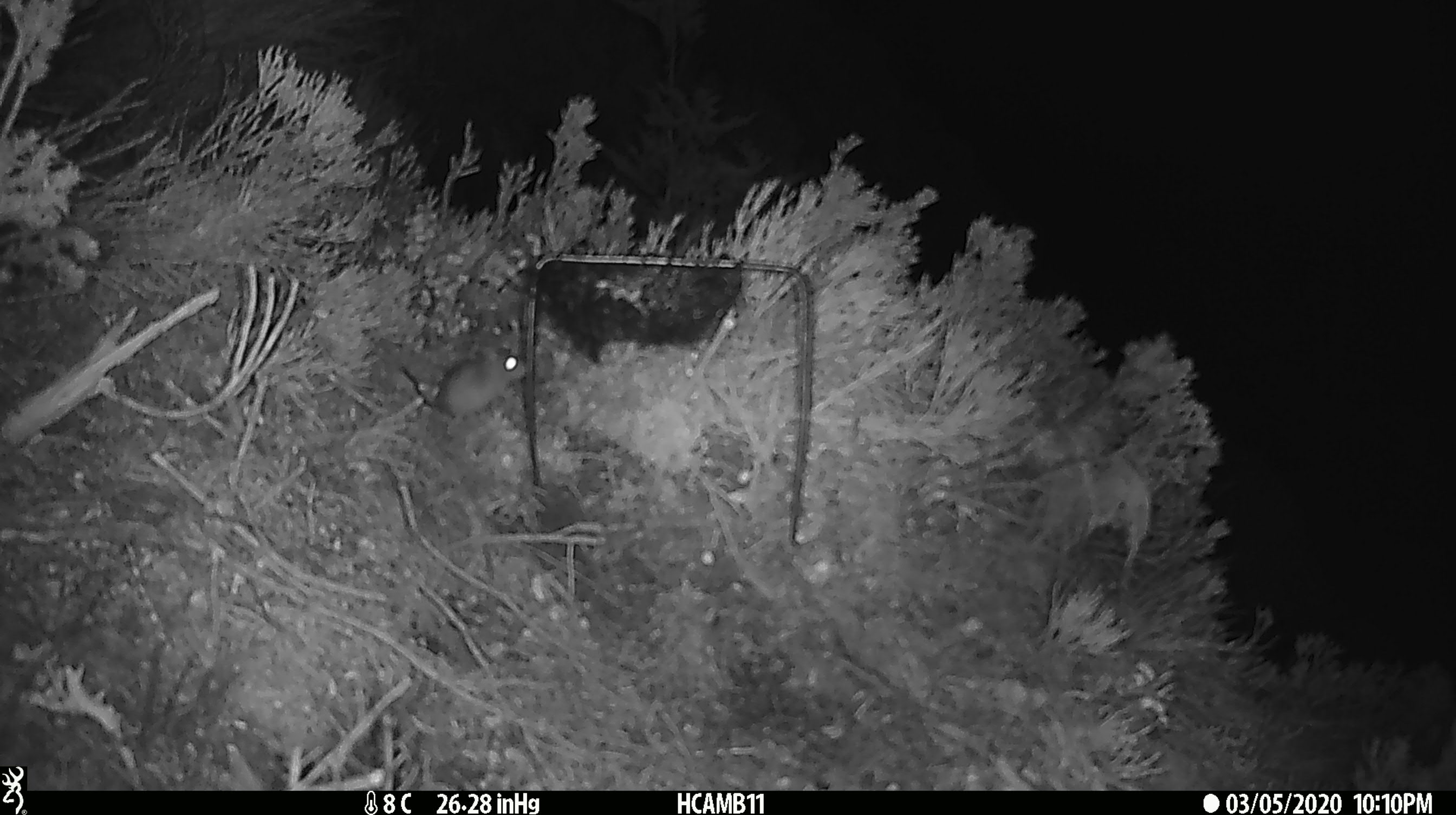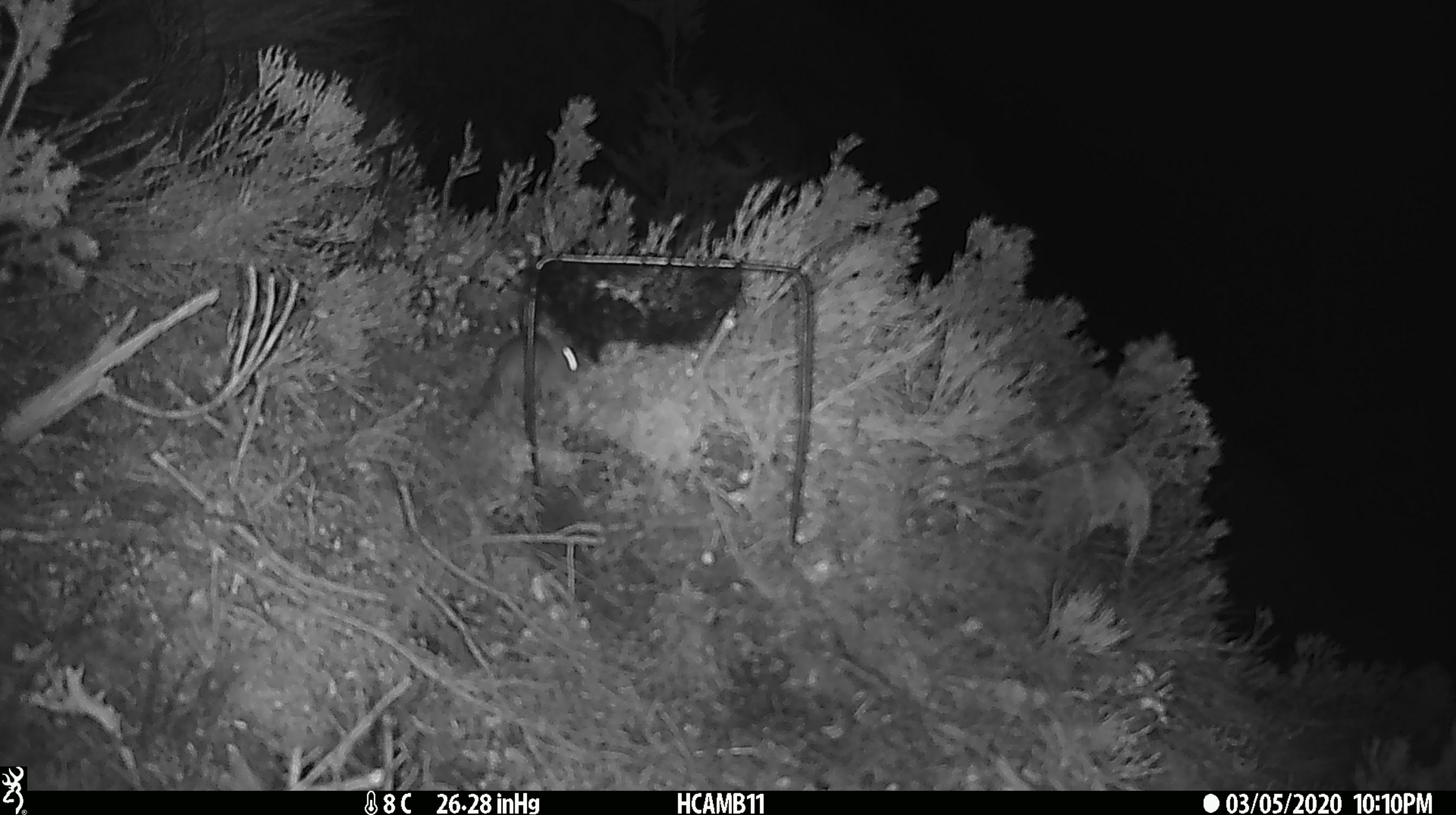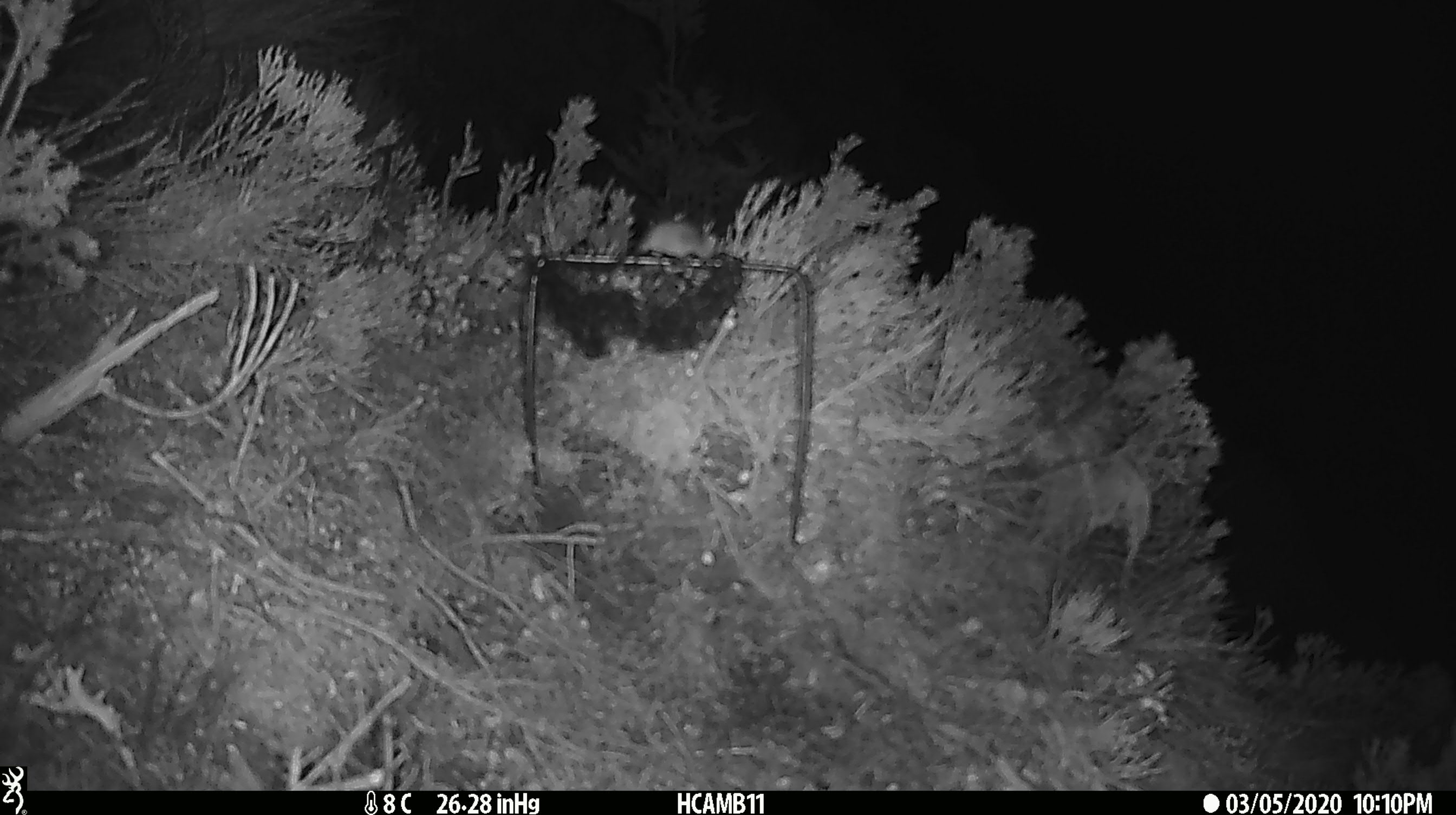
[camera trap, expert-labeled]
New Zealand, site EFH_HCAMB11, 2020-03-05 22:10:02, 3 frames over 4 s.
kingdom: Animalia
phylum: Chordata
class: Mammalia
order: Rodentia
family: Muridae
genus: Mus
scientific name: Mus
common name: mouse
Mouse (Mus).